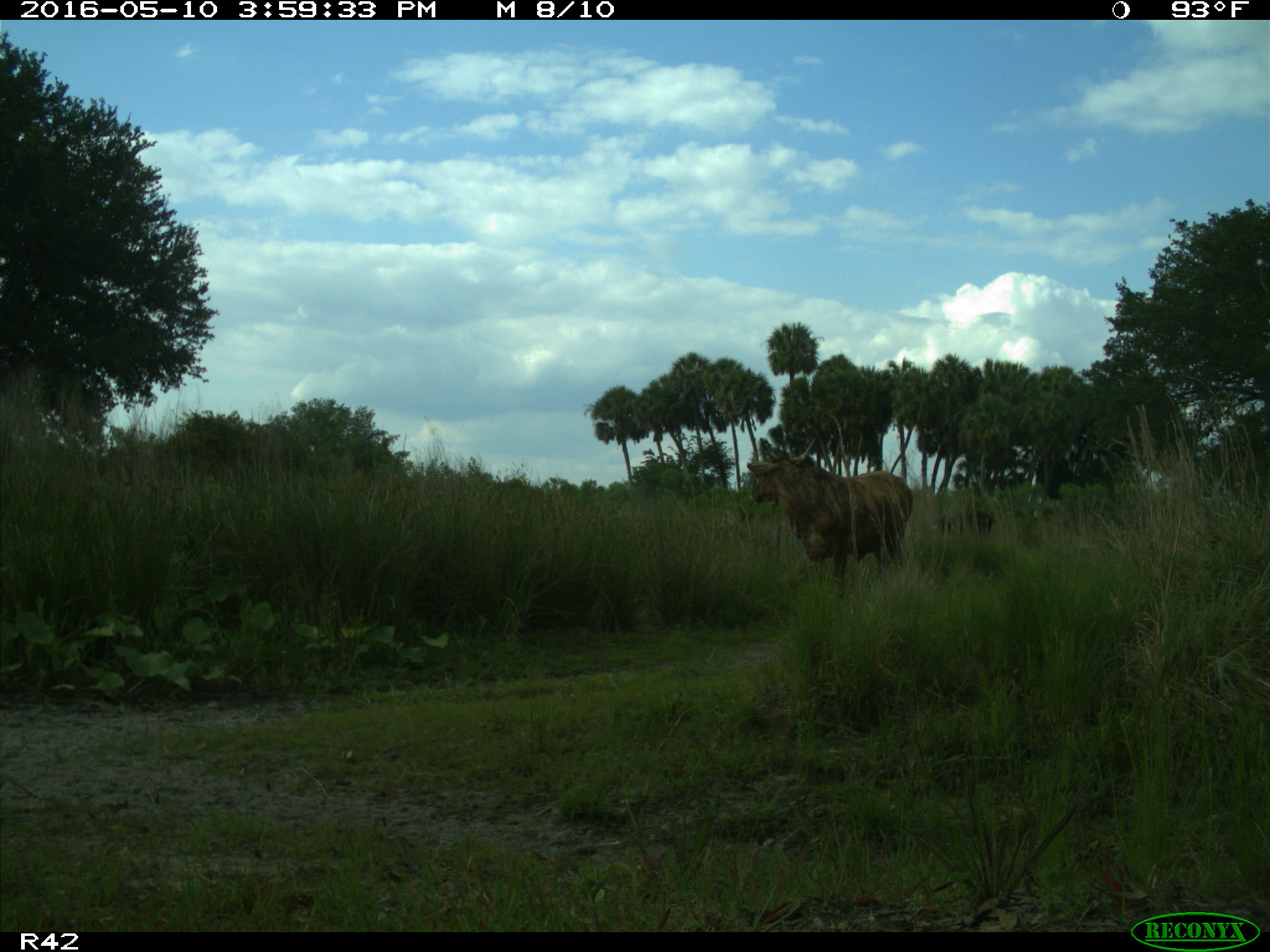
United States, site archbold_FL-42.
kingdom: Animalia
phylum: Chordata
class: Mammalia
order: Artiodactyla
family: Bovidae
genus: Bos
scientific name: Bos taurus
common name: domestic cow